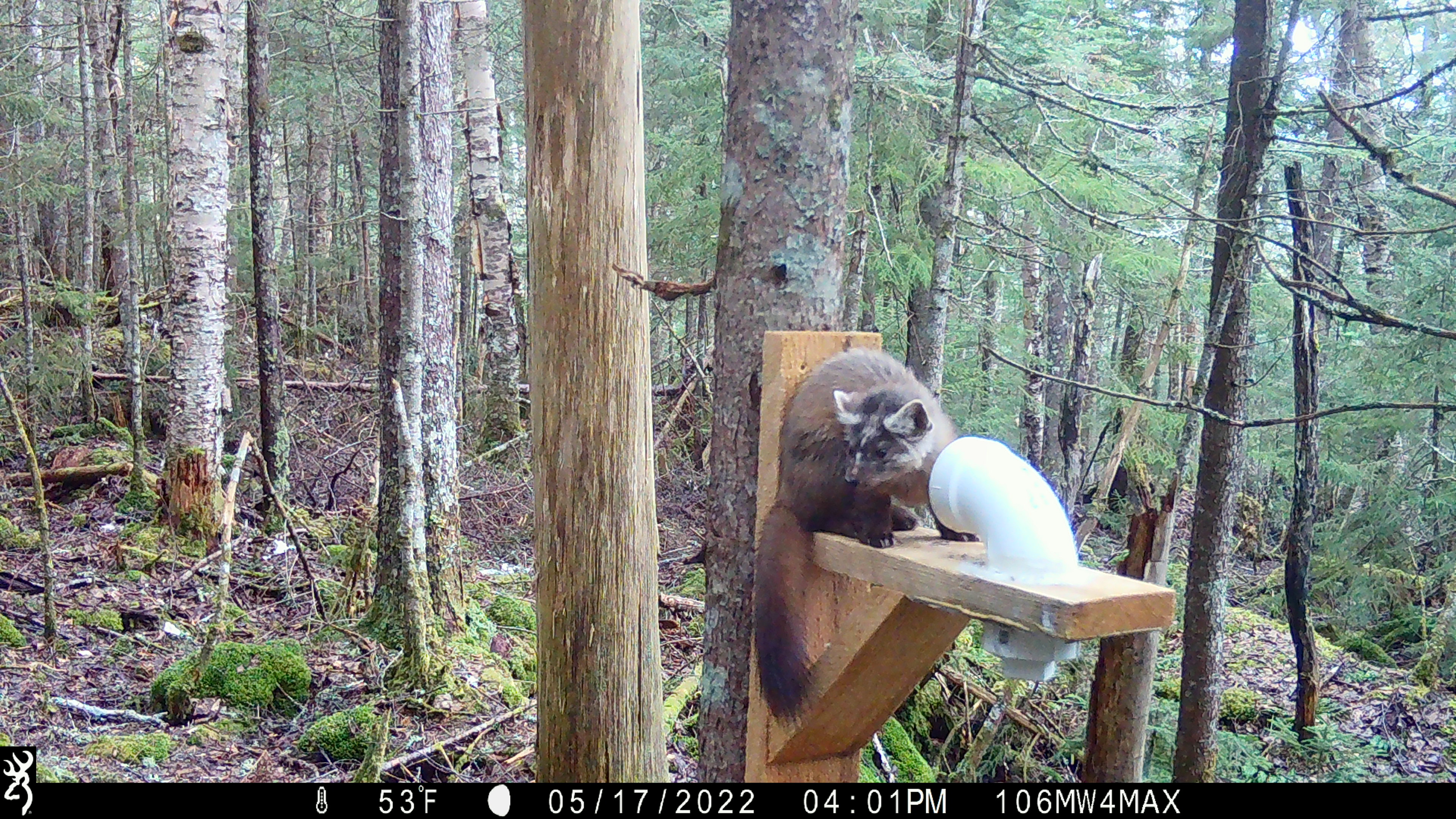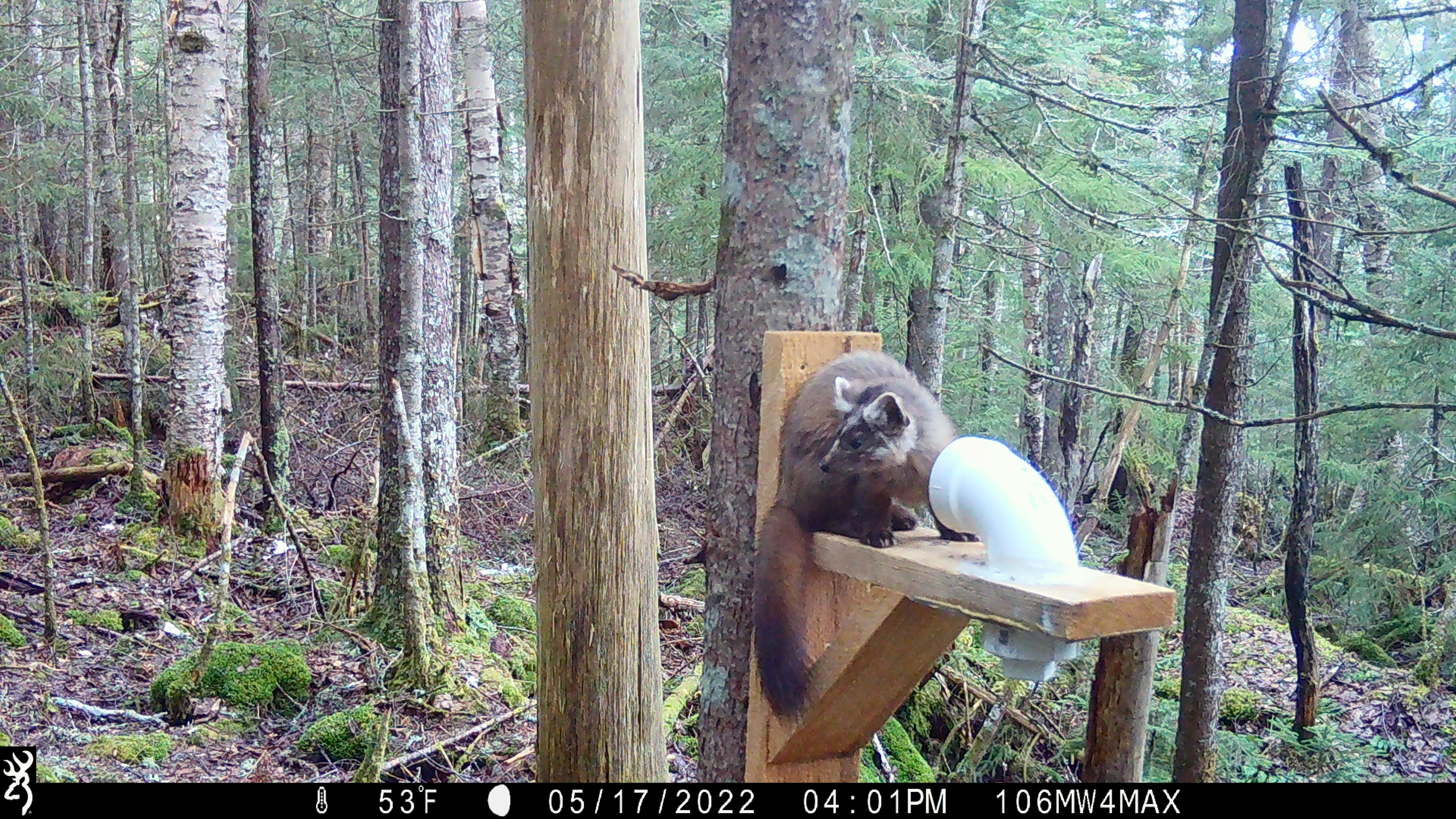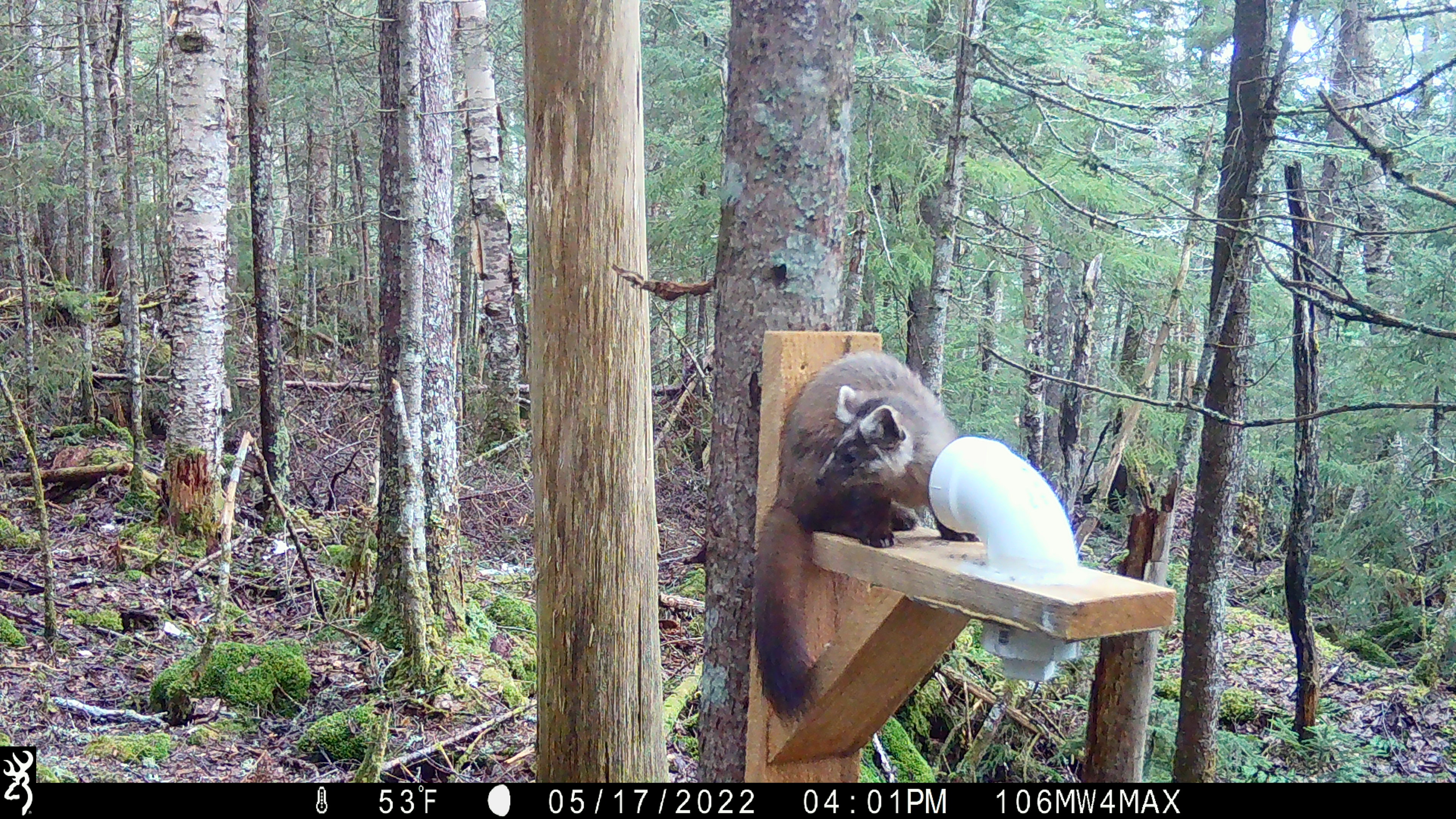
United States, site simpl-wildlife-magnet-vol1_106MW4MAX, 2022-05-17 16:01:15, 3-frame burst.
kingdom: Animalia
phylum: Chordata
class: Mammalia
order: Carnivora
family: Mustelidae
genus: Martes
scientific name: Martes americana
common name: american marten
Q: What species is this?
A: American marten (Martes americana).